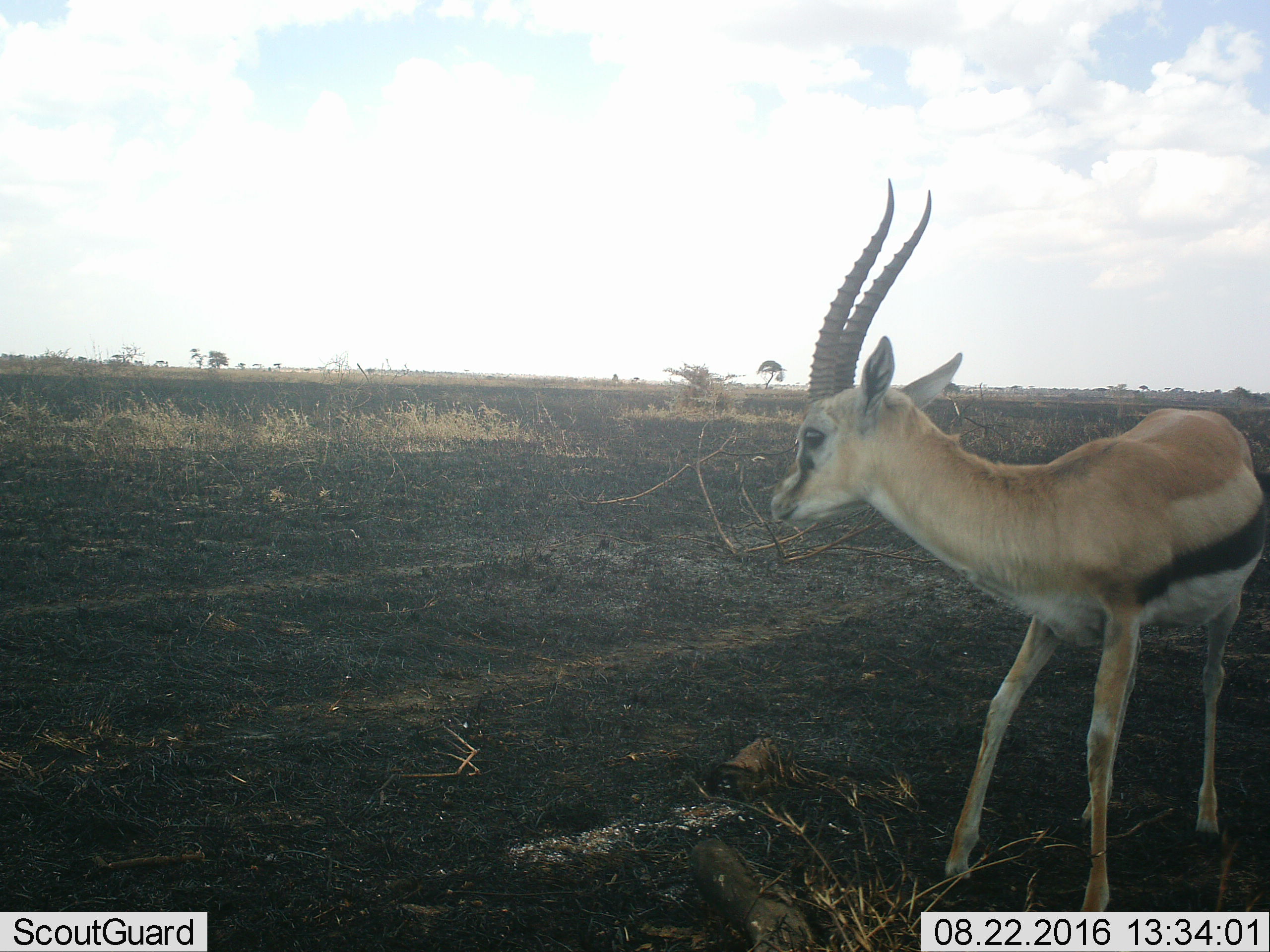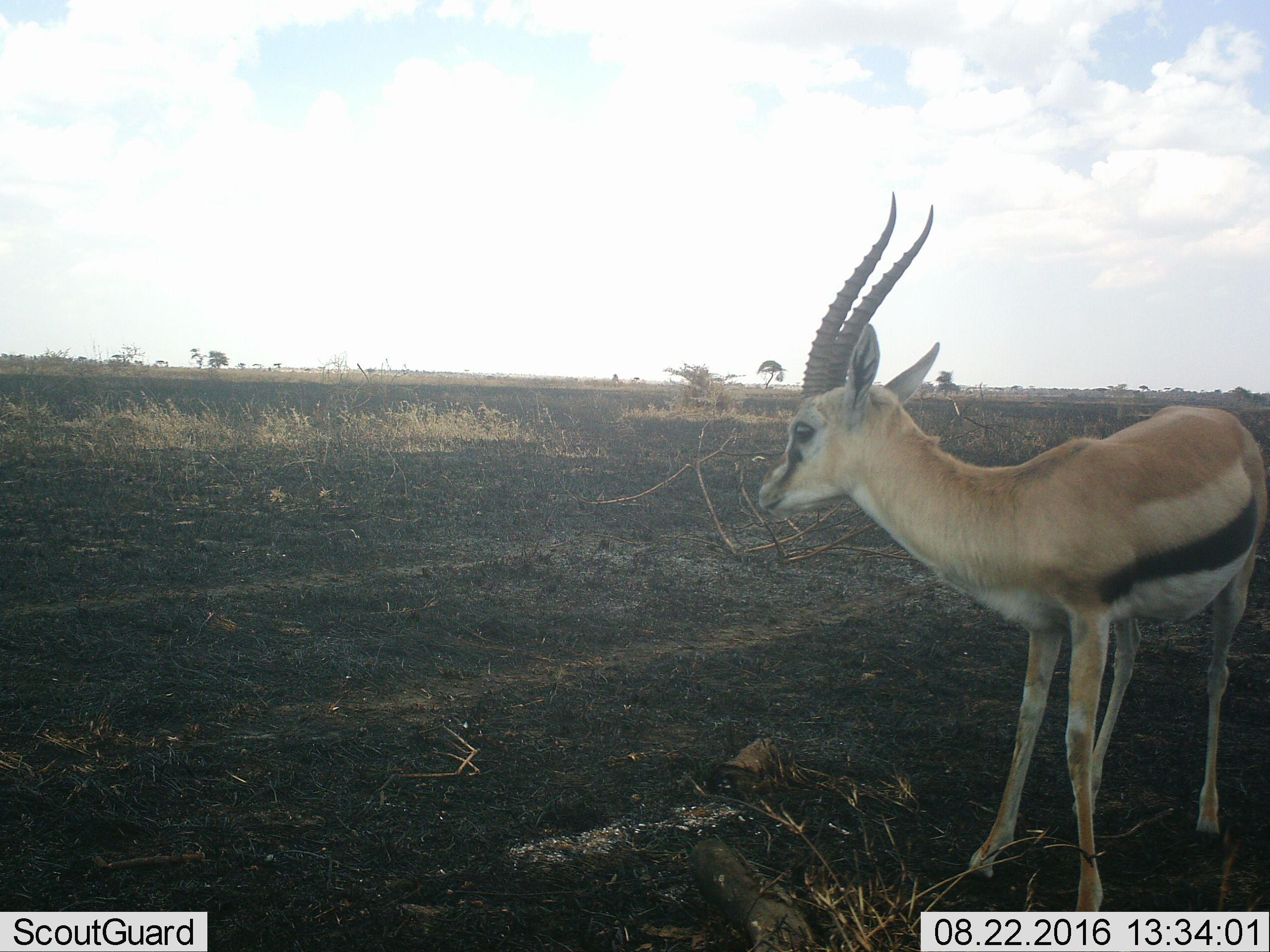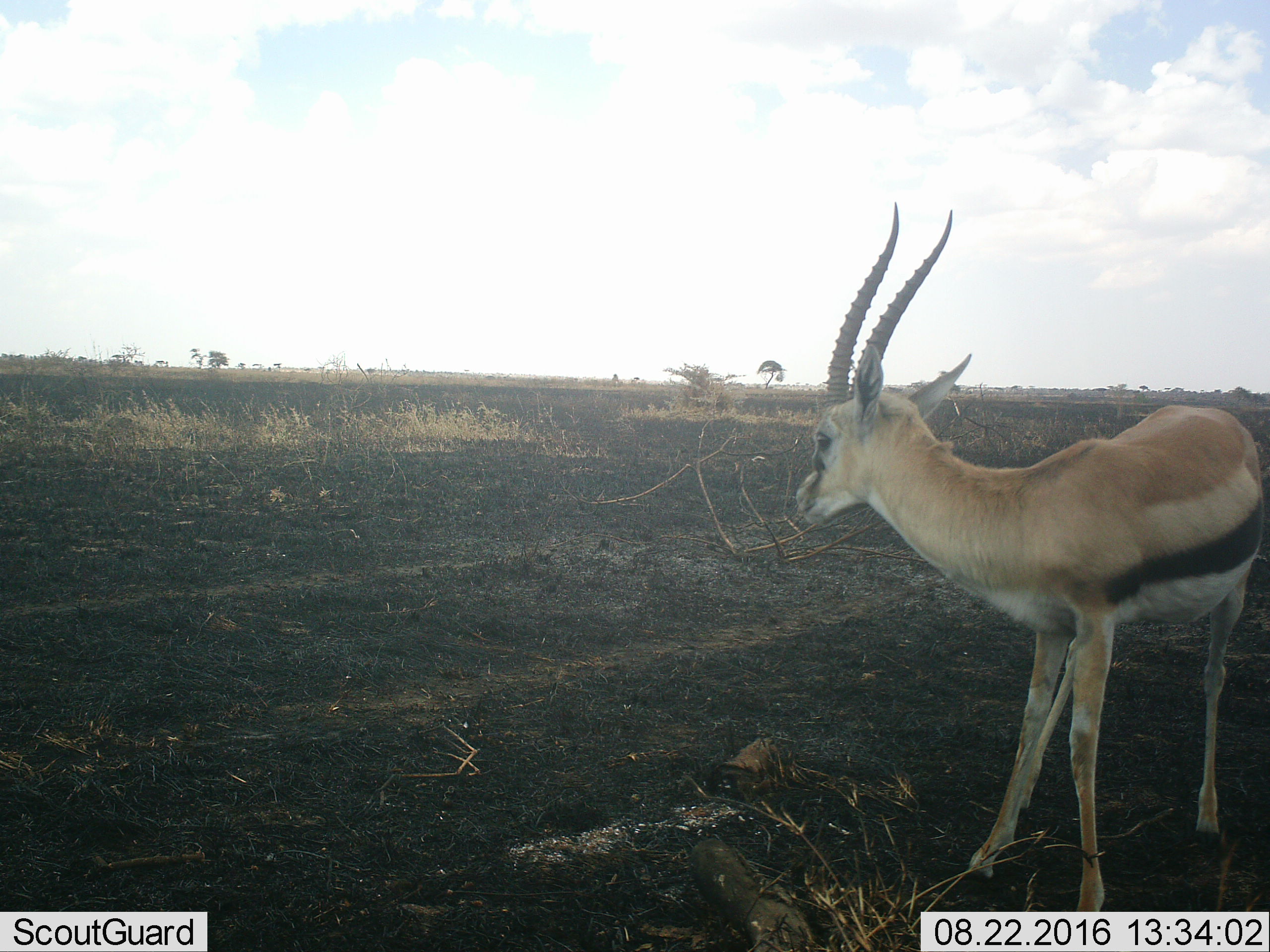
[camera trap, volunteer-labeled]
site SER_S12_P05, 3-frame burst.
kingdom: Animalia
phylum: Chordata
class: Mammalia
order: Artiodactyla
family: Bovidae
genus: Eudorcas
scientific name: Eudorcas thomsonii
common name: thomson's gazelle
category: gazellethomsons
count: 1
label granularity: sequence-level